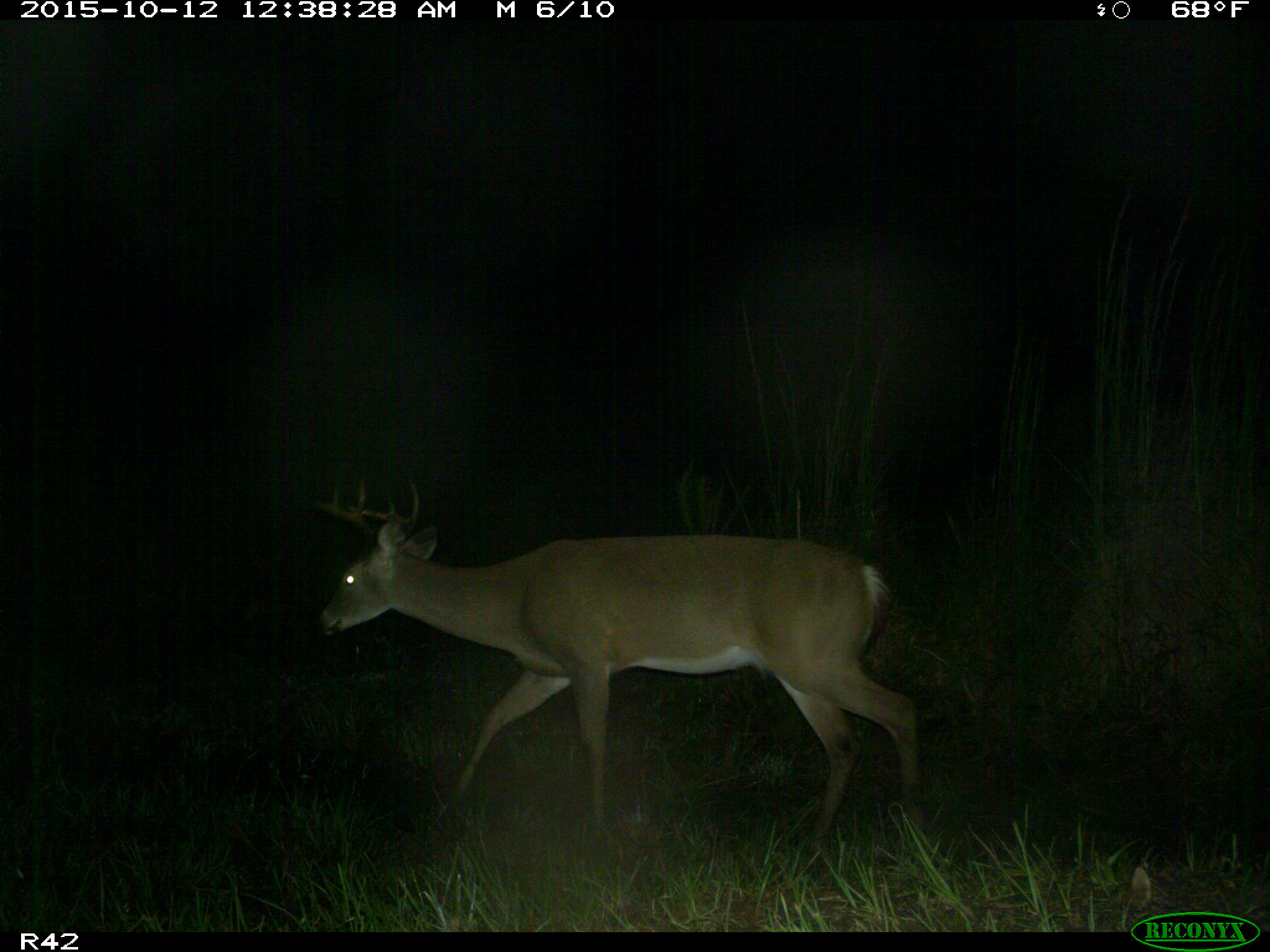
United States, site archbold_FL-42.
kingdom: Animalia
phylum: Chordata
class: Mammalia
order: Artiodactyla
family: Cervidae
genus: Odocoileus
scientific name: Odocoileus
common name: deer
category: unidentified deer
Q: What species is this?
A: Unidentified deer (deer) (Odocoileus).